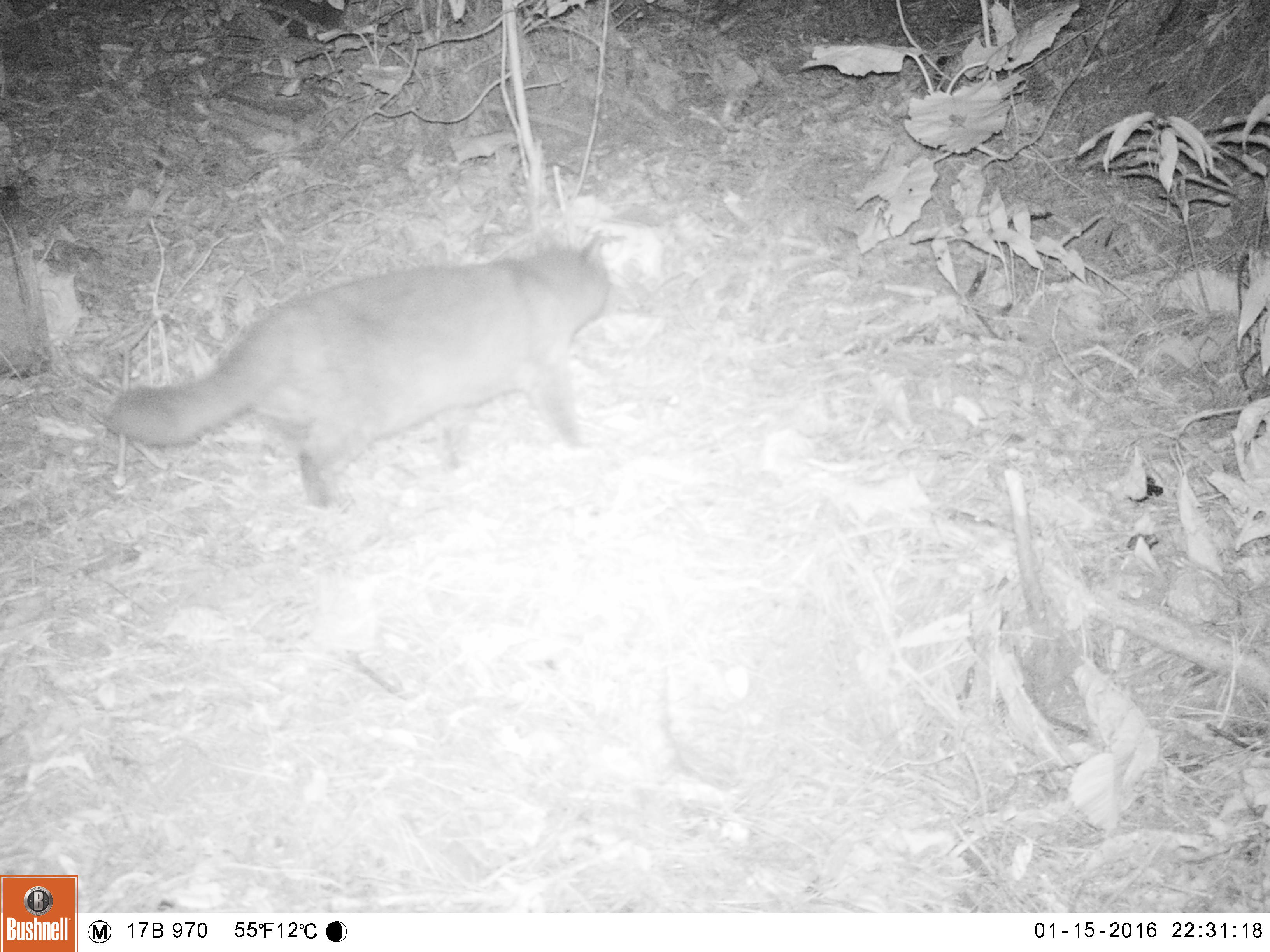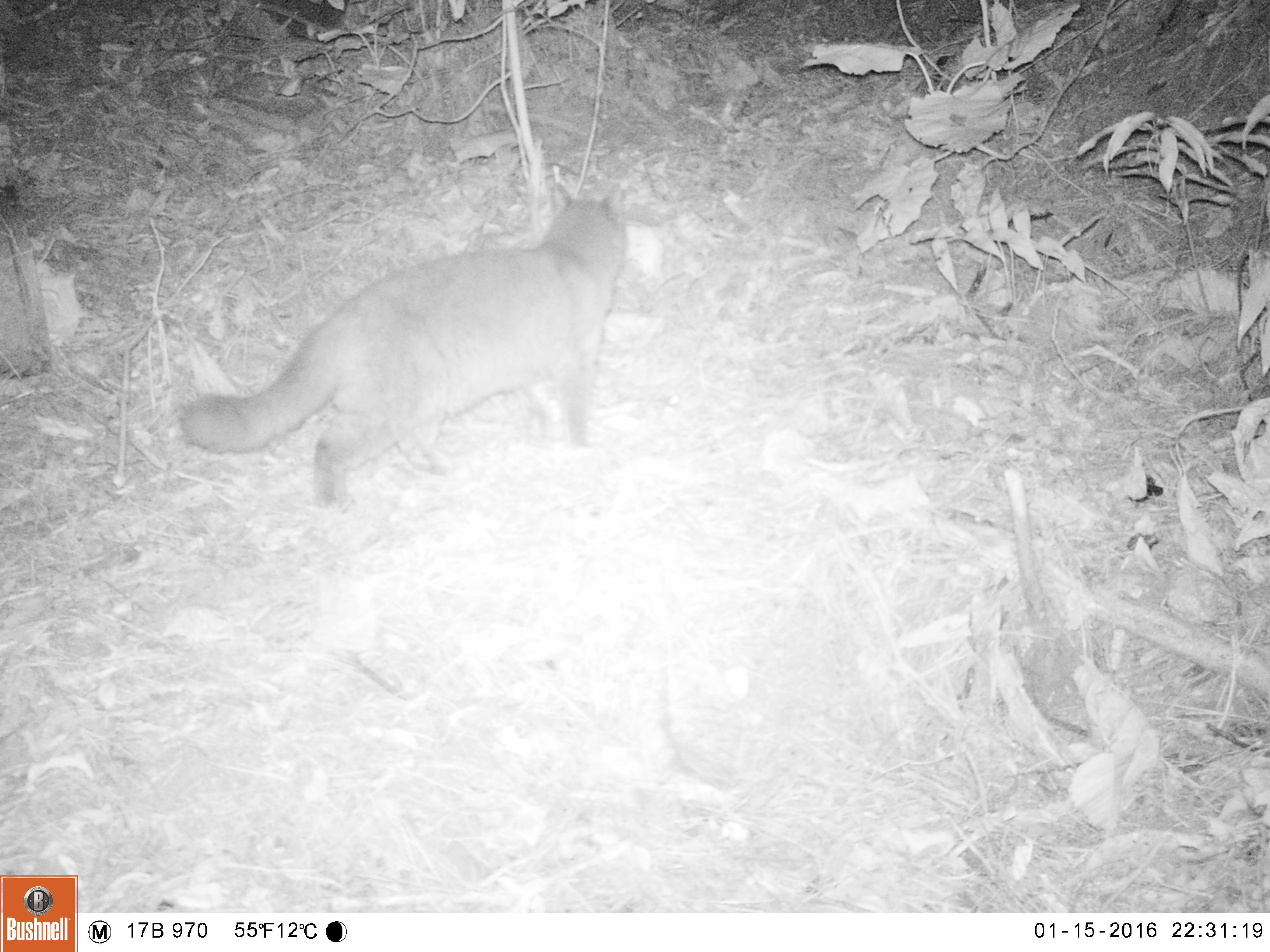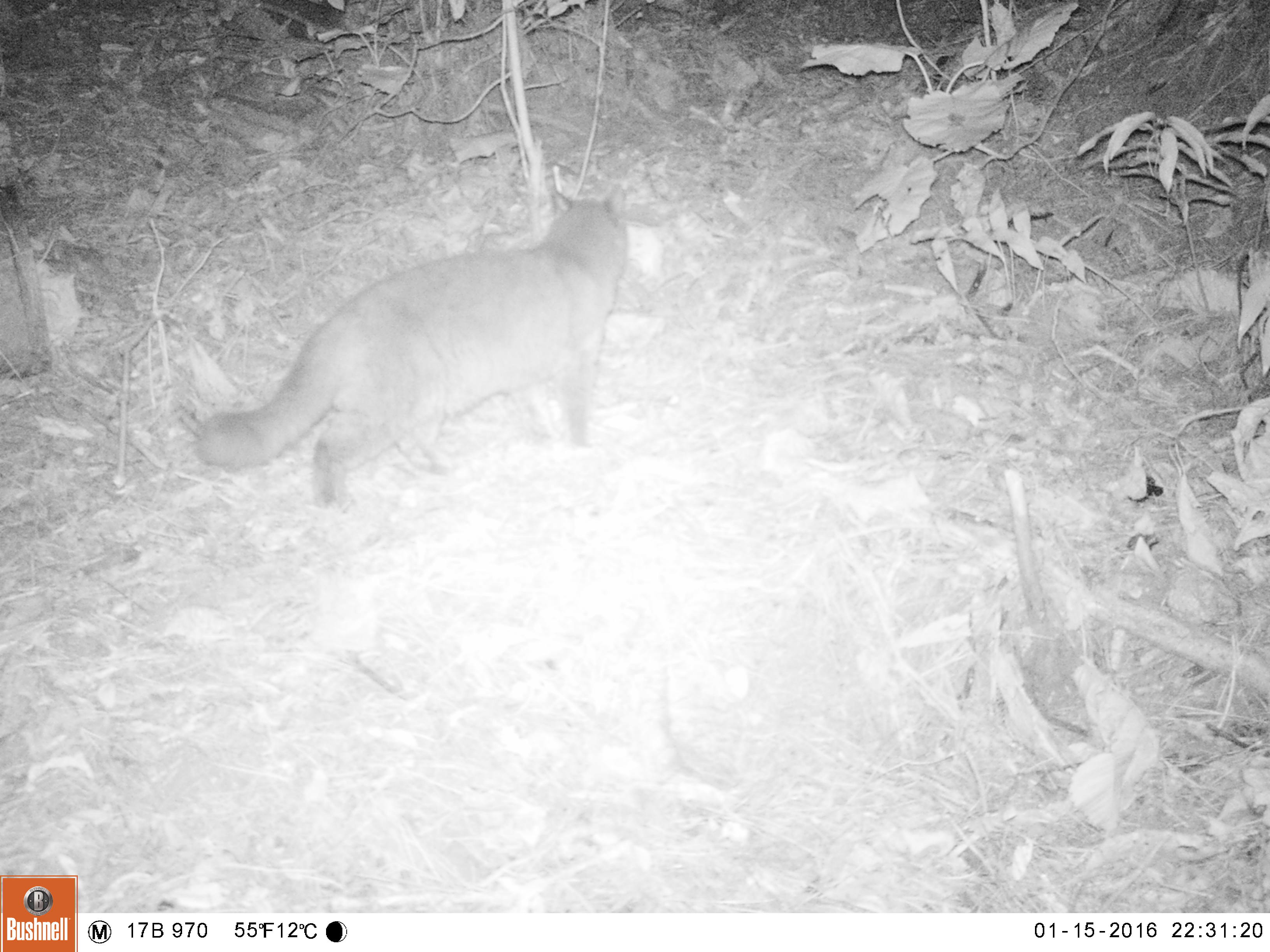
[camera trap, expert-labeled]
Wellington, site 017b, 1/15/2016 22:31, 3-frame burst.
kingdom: Animalia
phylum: Chordata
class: Mammalia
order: Carnivora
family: Felidae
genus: Felis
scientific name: Felis catus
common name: cat